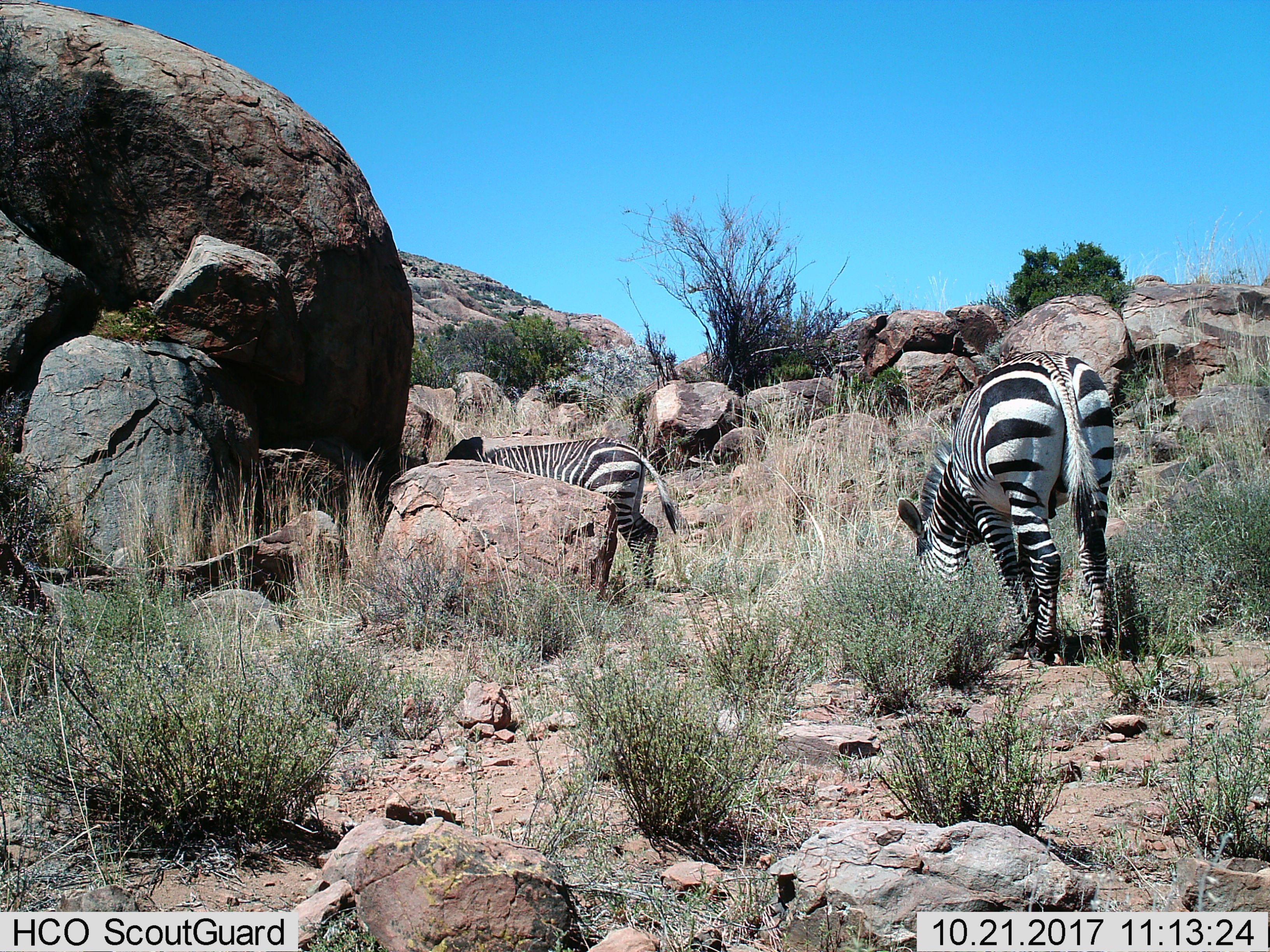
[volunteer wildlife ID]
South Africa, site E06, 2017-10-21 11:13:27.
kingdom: Animalia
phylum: Chordata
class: Mammalia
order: Perissodactyla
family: Equidae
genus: Equus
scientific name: Equus zebra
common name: mountain zebra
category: zebramountain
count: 2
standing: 44%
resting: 0%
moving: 11%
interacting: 0%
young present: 0%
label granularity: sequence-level